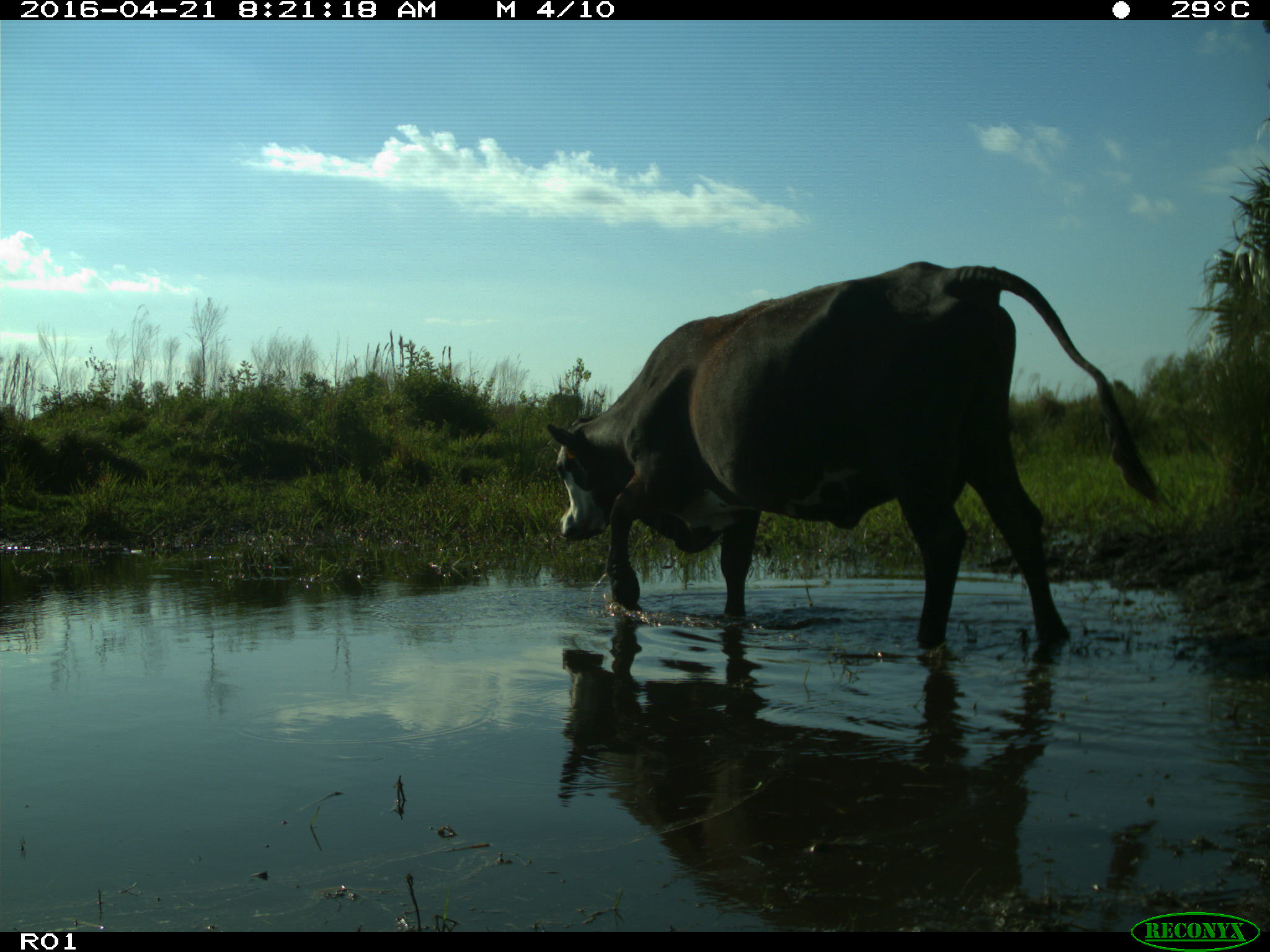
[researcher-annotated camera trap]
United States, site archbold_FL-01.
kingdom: Animalia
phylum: Chordata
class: Mammalia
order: Artiodactyla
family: Bovidae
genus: Bos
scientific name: Bos taurus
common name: domestic cow